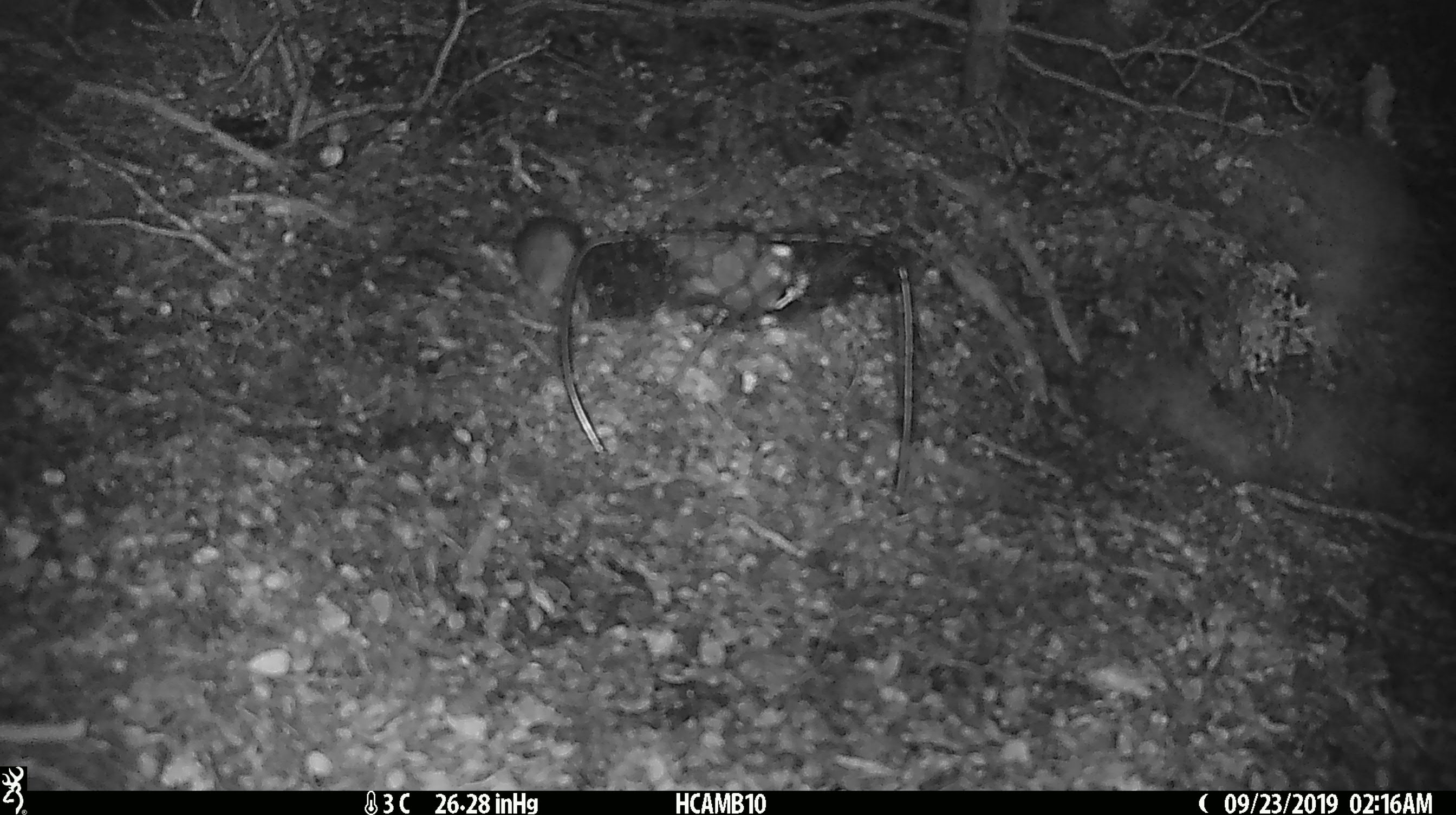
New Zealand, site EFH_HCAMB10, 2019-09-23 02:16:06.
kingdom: Animalia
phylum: Chordata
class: Mammalia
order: Rodentia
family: Muridae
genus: Mus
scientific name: Mus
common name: mouse